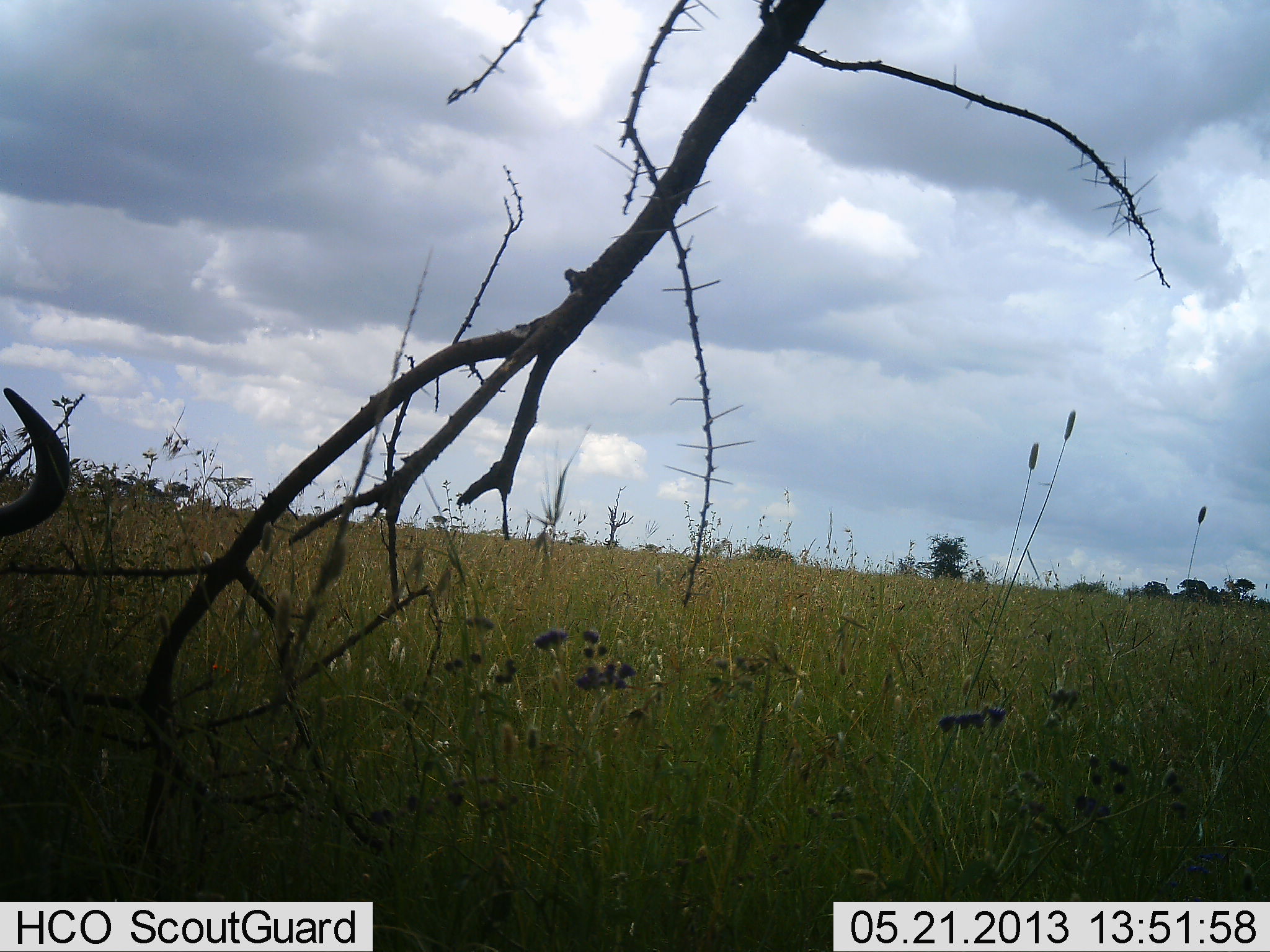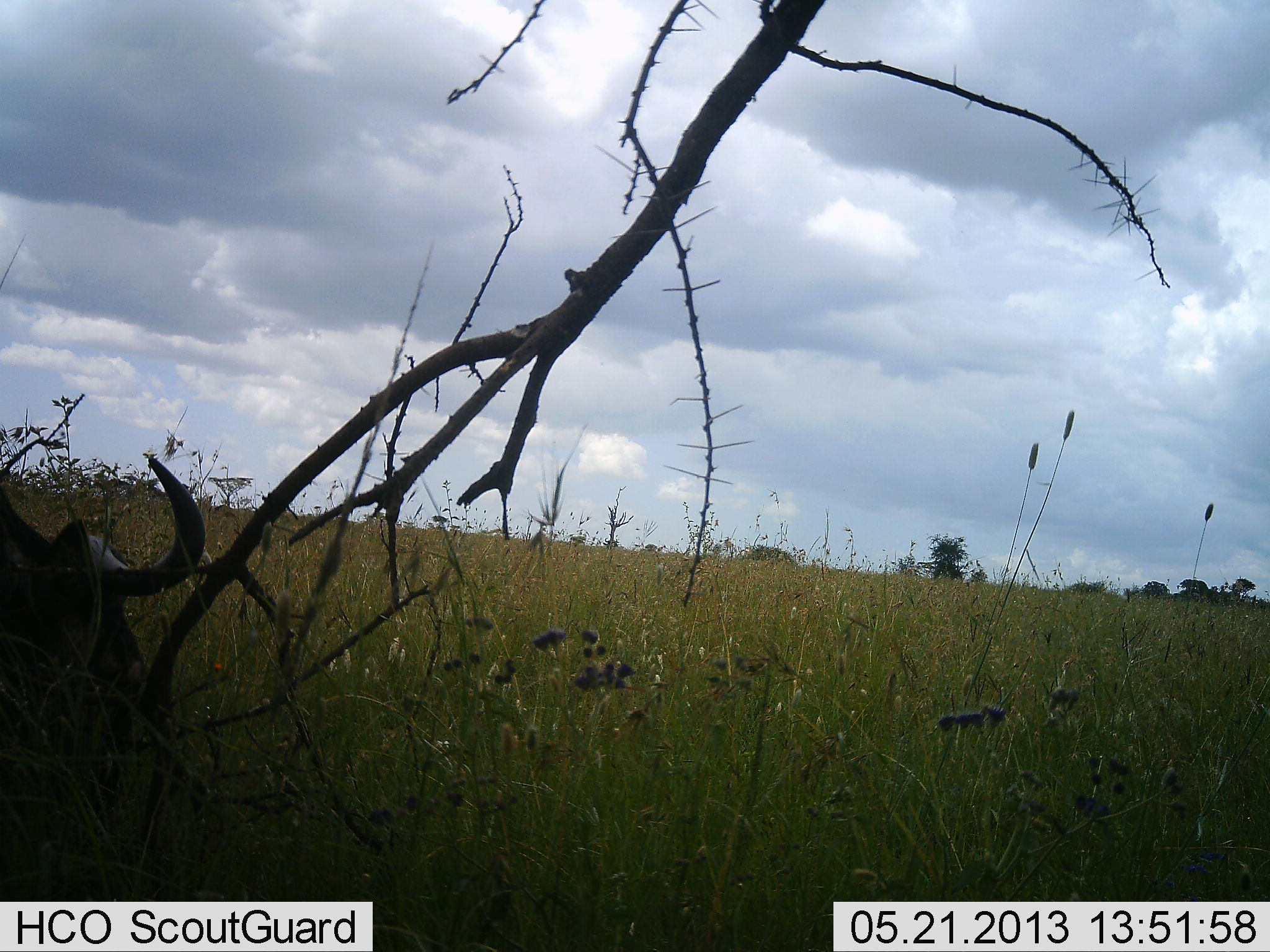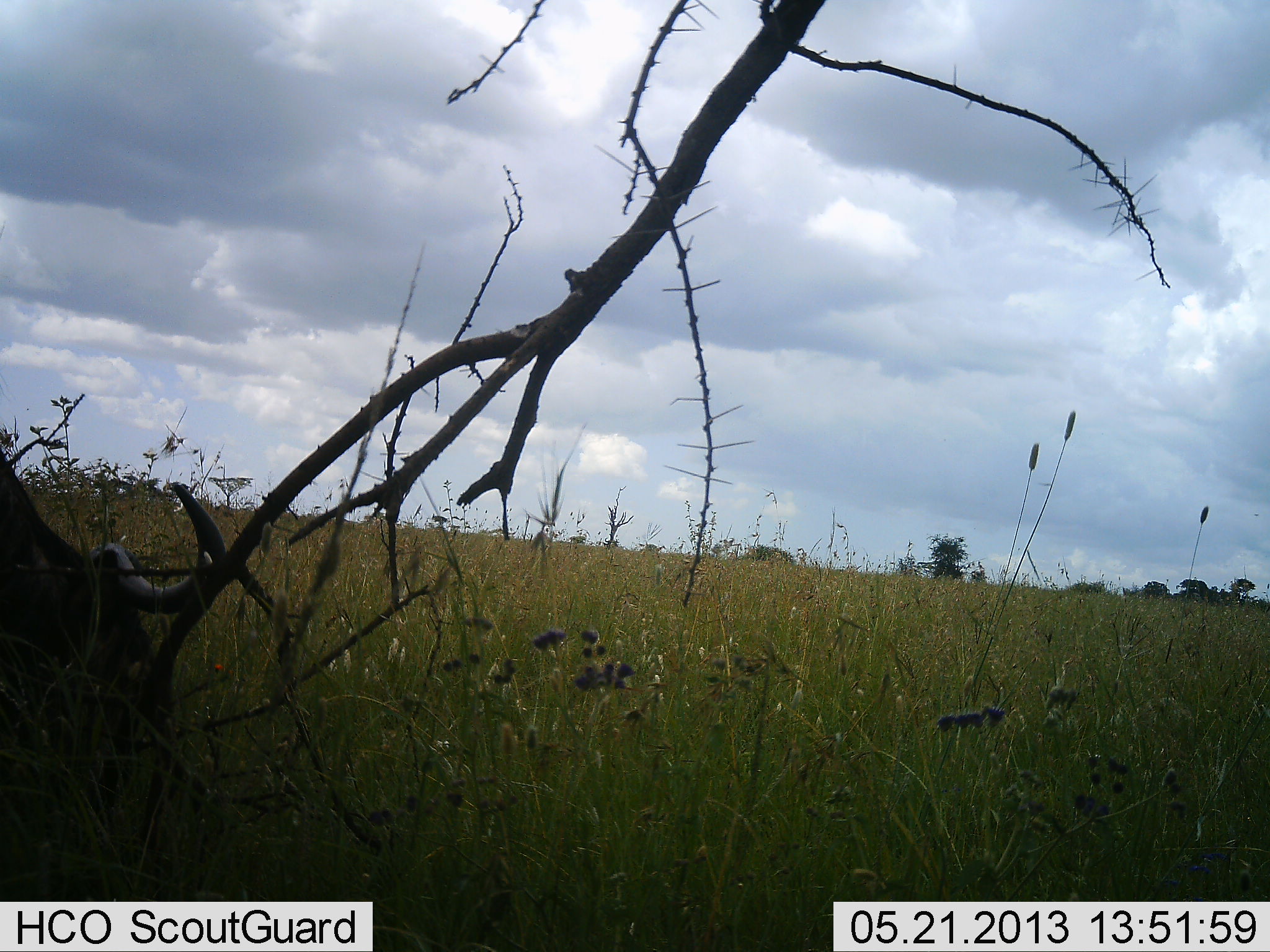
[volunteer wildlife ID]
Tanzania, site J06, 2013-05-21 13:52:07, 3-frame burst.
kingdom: Animalia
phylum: Chordata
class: Mammalia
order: Artiodactyla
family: Bovidae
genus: Connochaetes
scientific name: Connochaetes taurinus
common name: blue wildebeest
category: wildebeest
Wildebeest (blue wildebeest) (Connochaetes taurinus), count 1. Behavior (volunteer vote fractions): standing 20%, resting 20%, moving 40%, interacting 0%. Young present (vote fraction): 0%. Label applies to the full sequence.